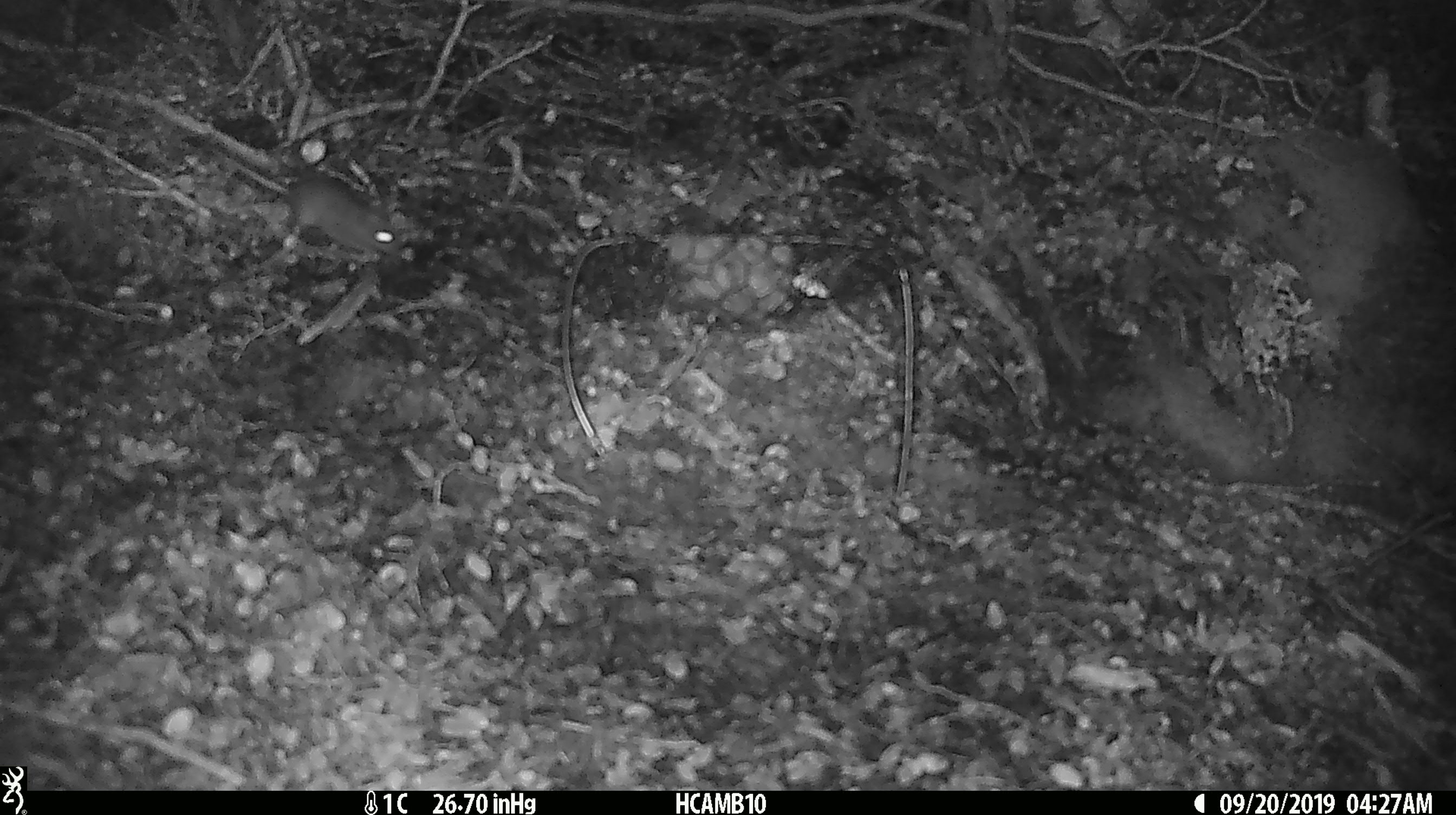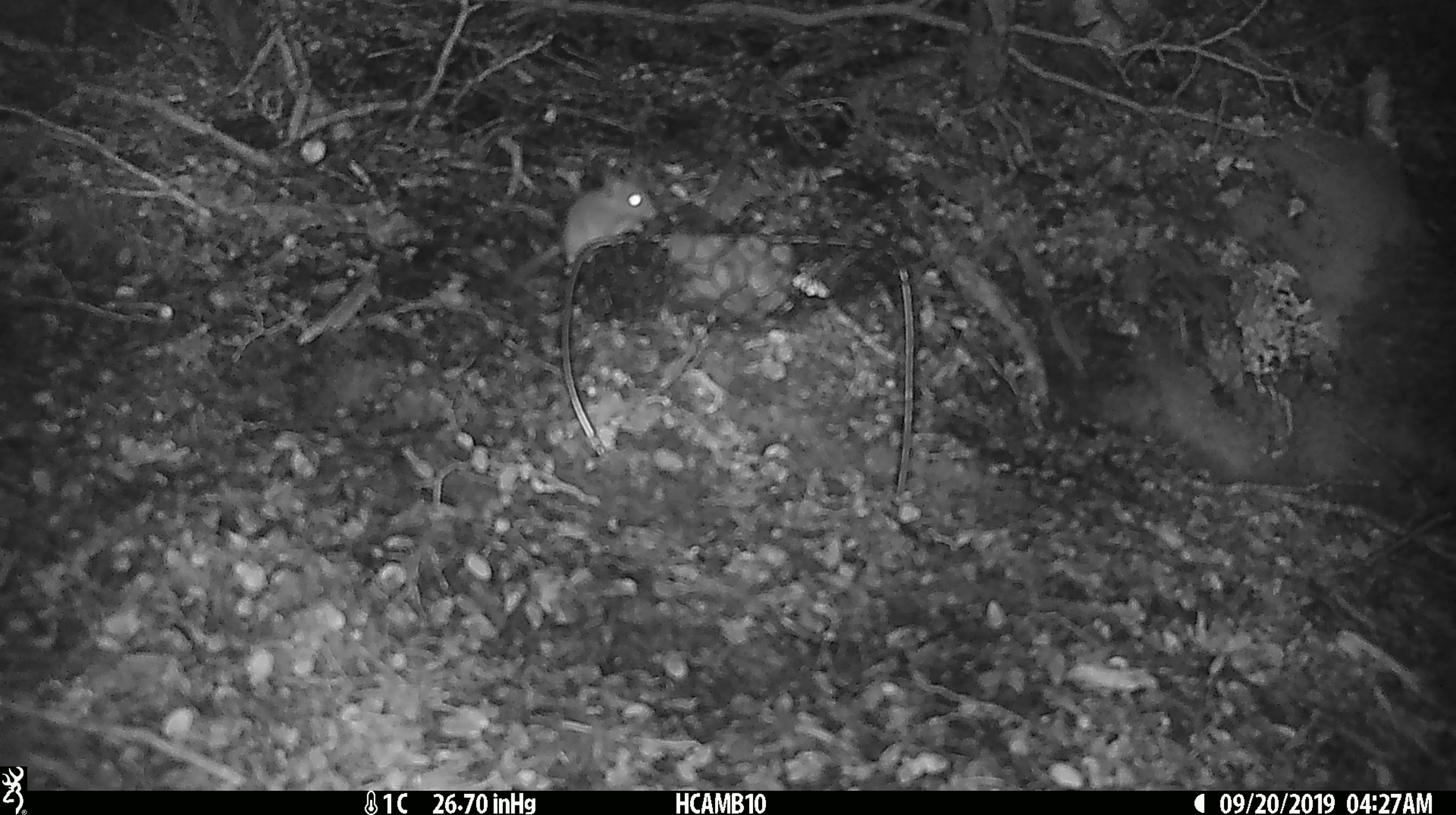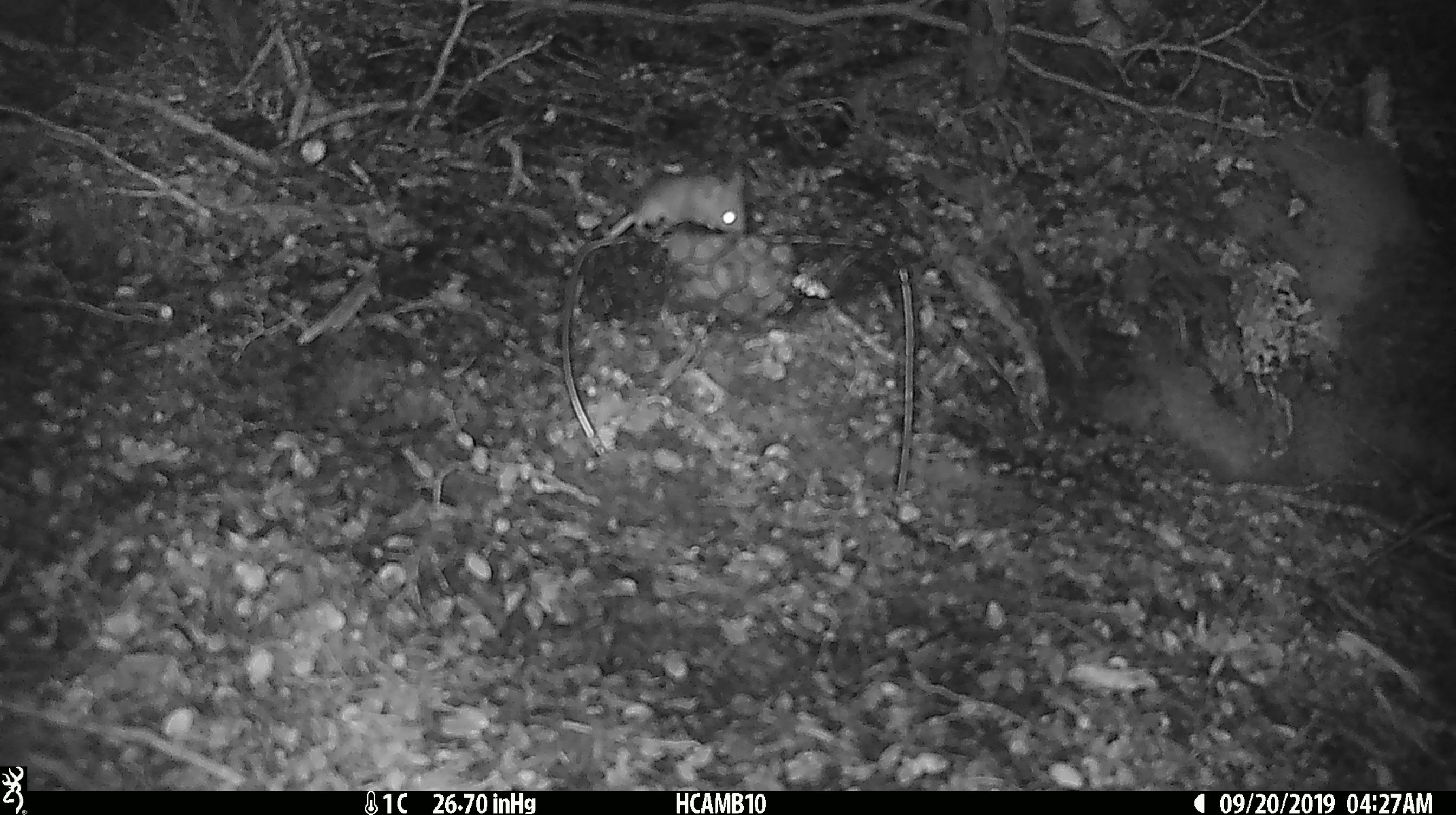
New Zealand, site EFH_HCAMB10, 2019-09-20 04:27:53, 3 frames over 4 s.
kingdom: Animalia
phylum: Chordata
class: Mammalia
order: Rodentia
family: Muridae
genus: Mus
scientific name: Mus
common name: mouse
Mouse (Mus).